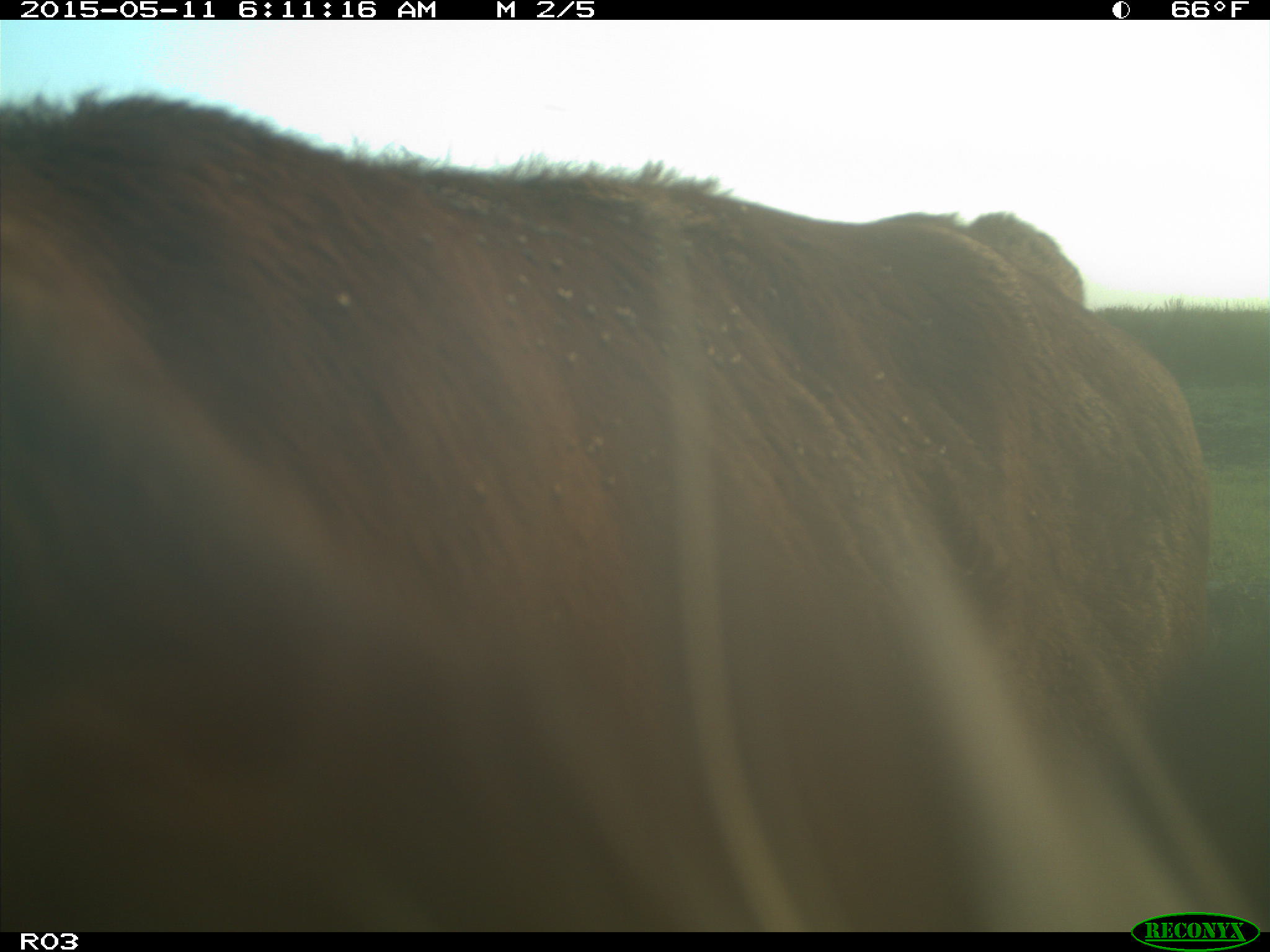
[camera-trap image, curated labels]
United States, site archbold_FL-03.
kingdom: Animalia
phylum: Chordata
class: Mammalia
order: Artiodactyla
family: Bovidae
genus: Bos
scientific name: Bos taurus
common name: domestic cow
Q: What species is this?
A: Bos taurus (domestic cow).